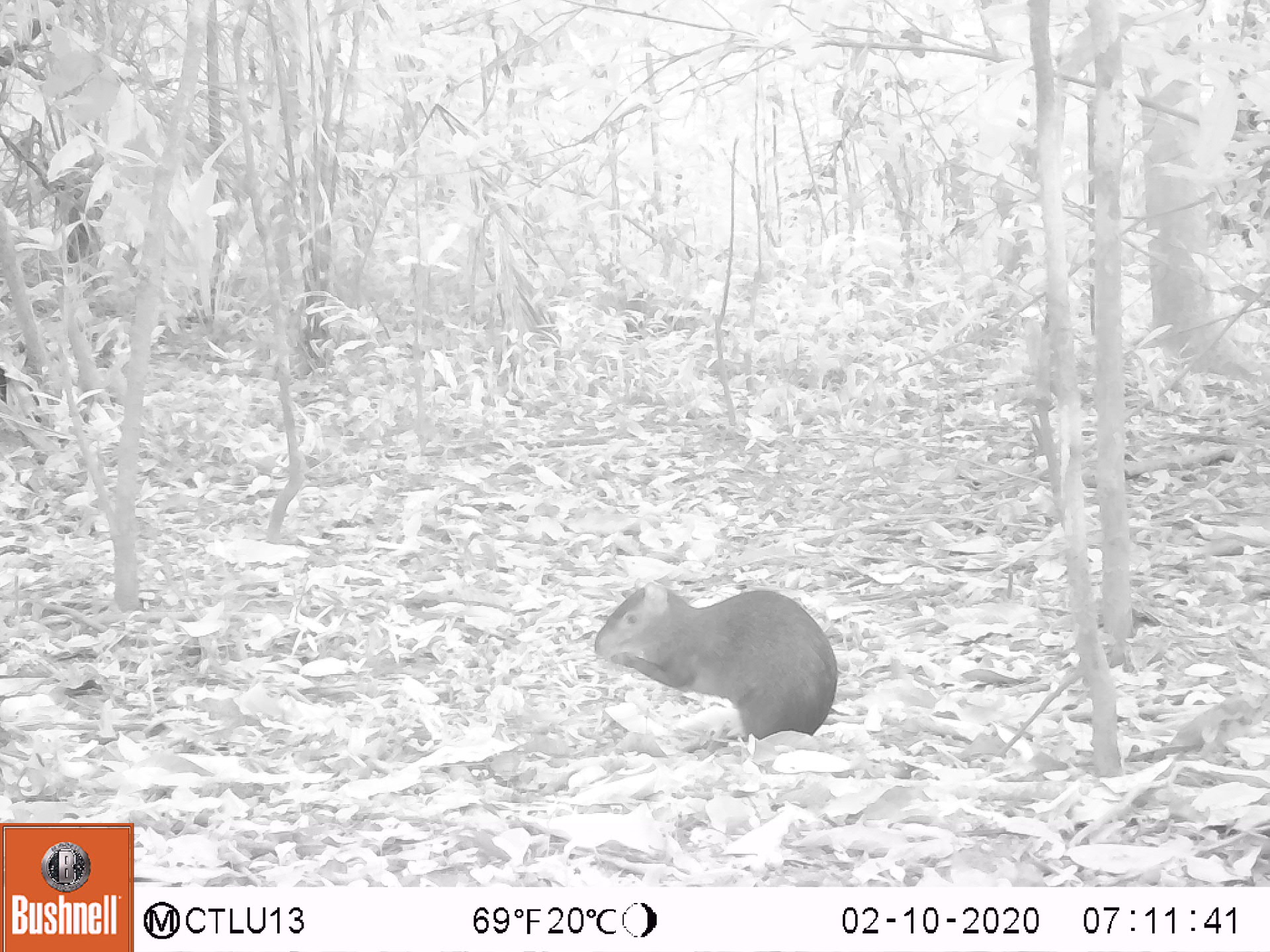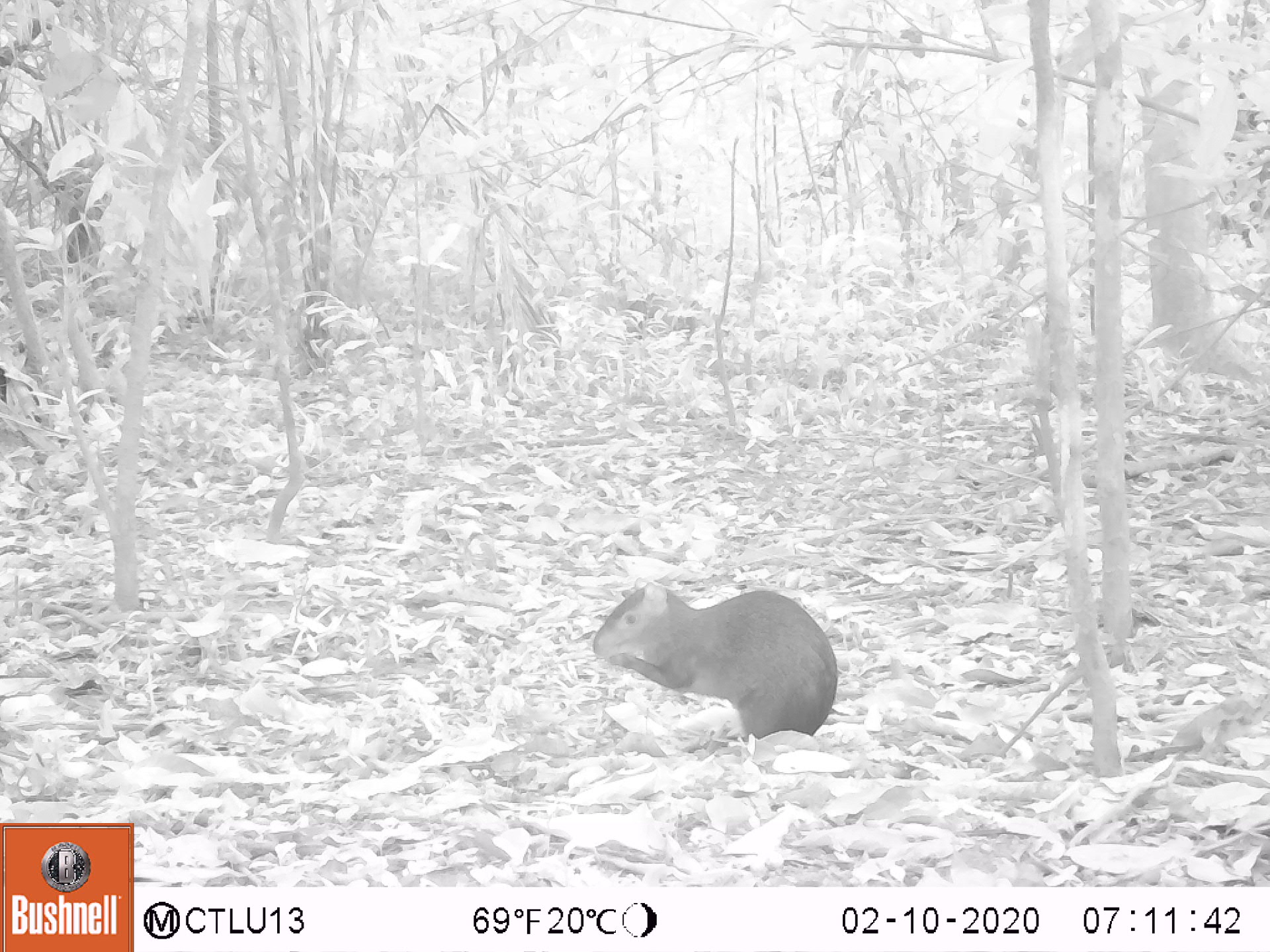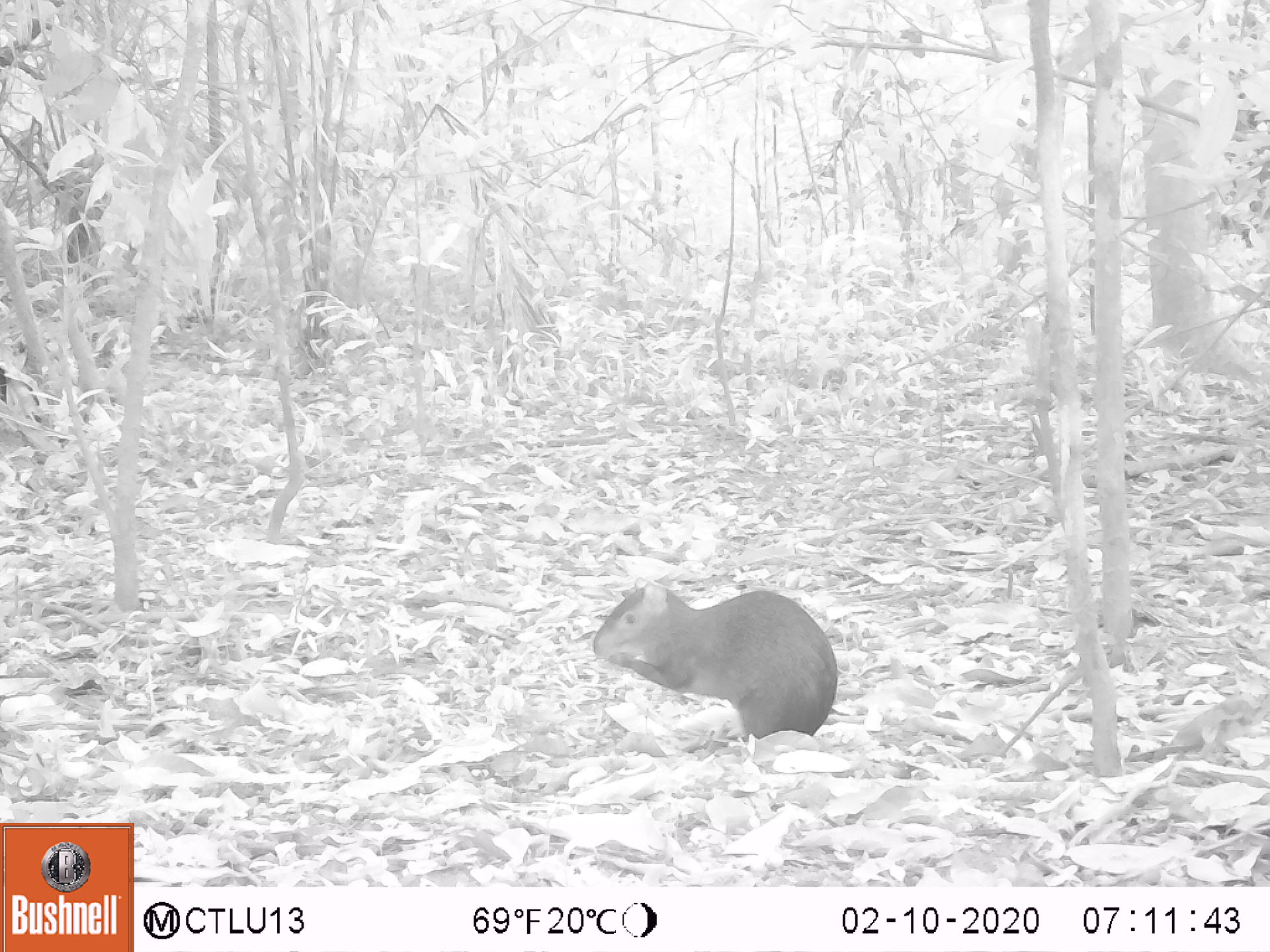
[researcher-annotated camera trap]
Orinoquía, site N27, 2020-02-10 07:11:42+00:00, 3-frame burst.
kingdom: Animalia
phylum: Chordata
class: Mammalia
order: Rodentia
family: Dasyproctidae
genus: Dasyprocta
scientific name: Dasyprocta fuliginosa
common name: black agouti